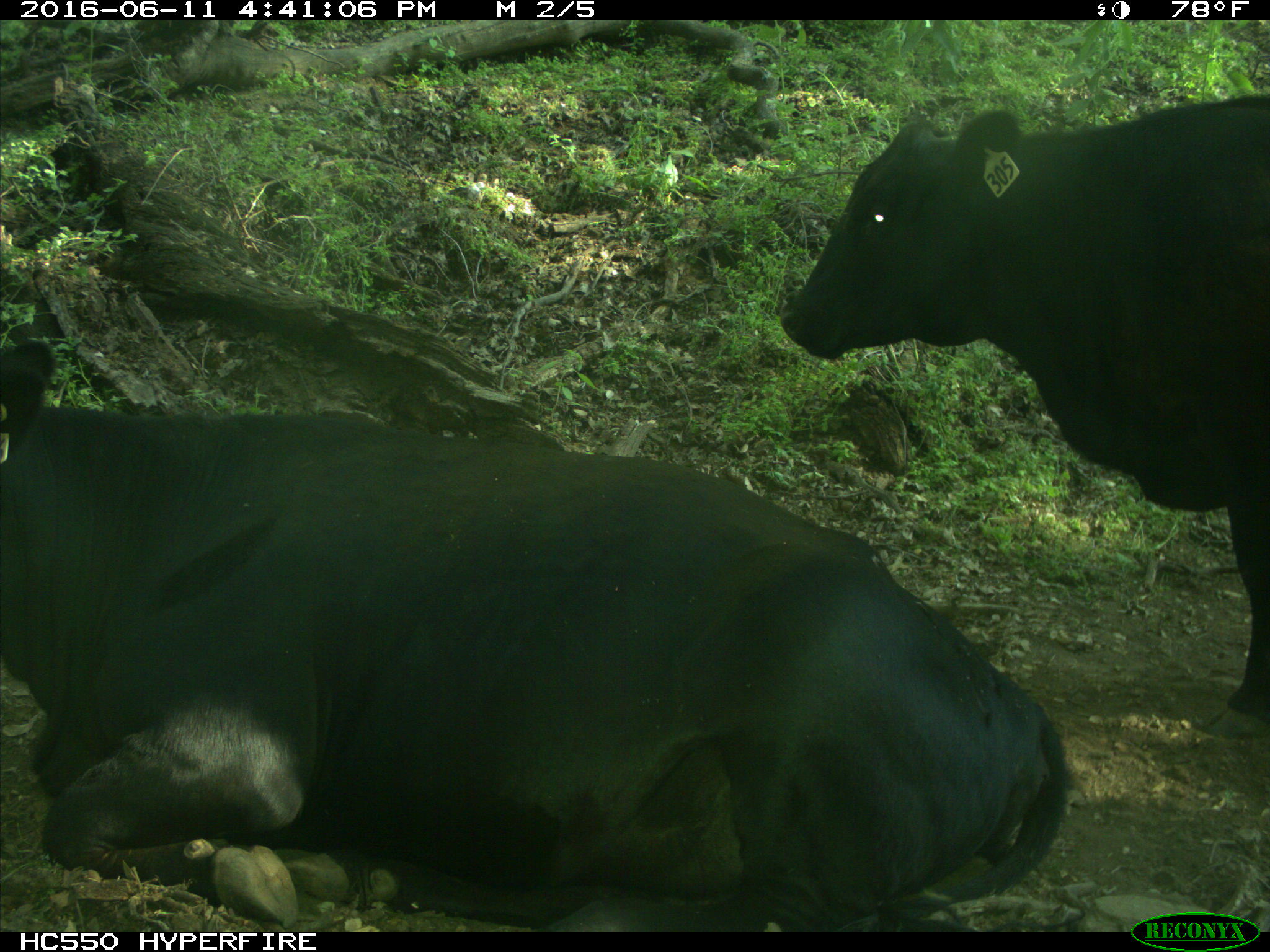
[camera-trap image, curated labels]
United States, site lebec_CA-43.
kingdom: Animalia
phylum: Chordata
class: Mammalia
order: Artiodactyla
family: Bovidae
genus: Bos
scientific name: Bos taurus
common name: domestic cow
Bos taurus (domestic cow).